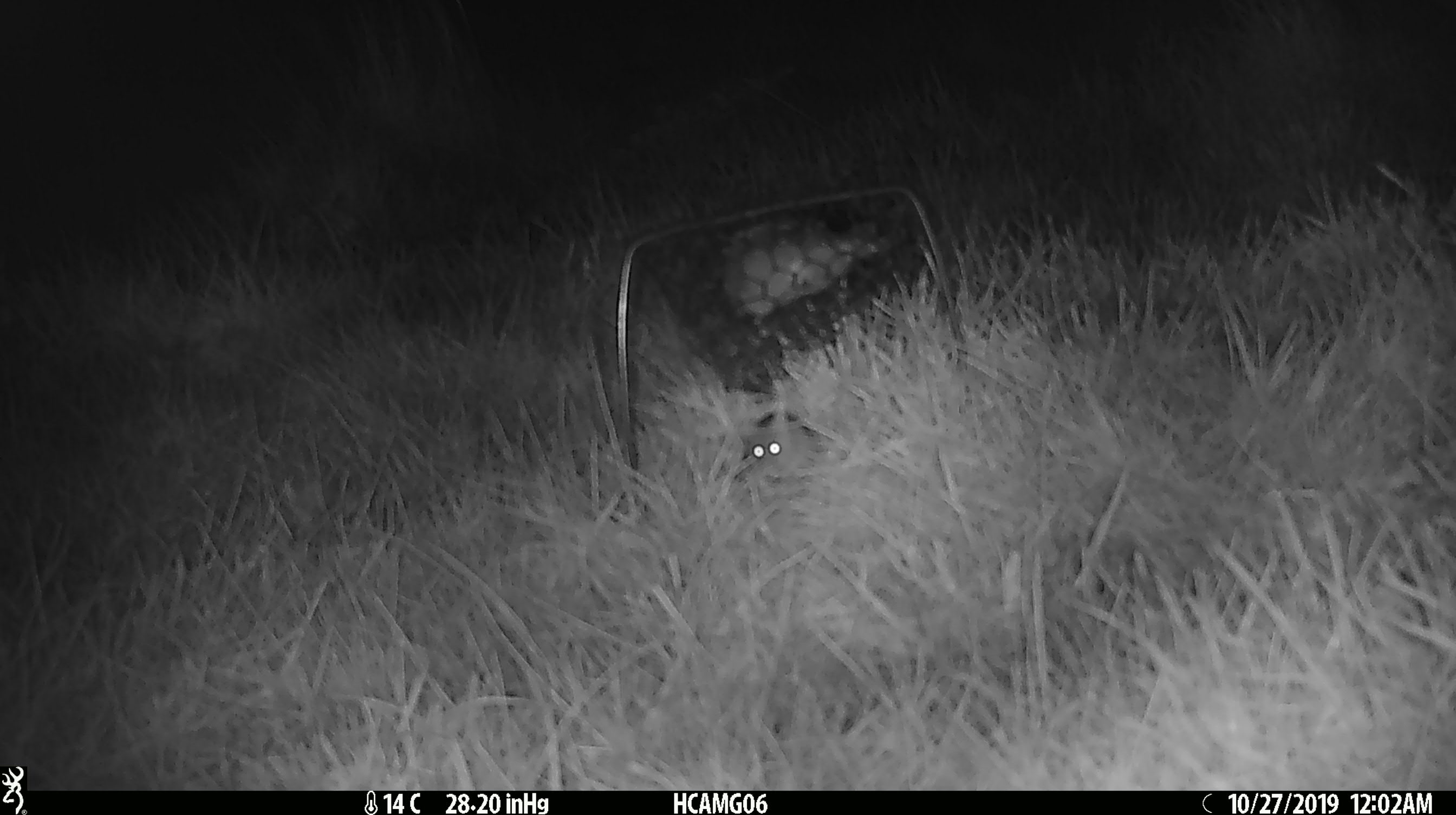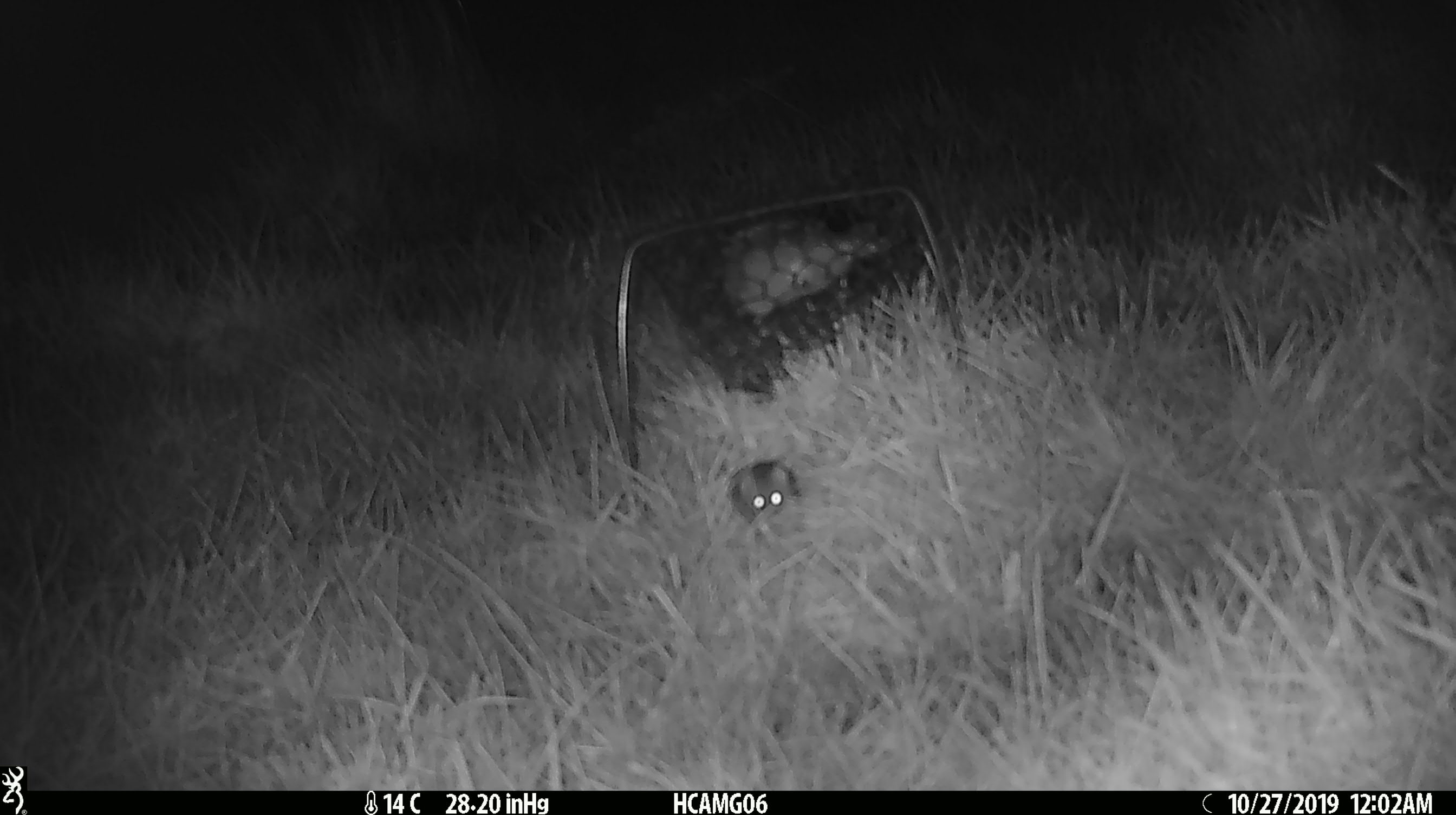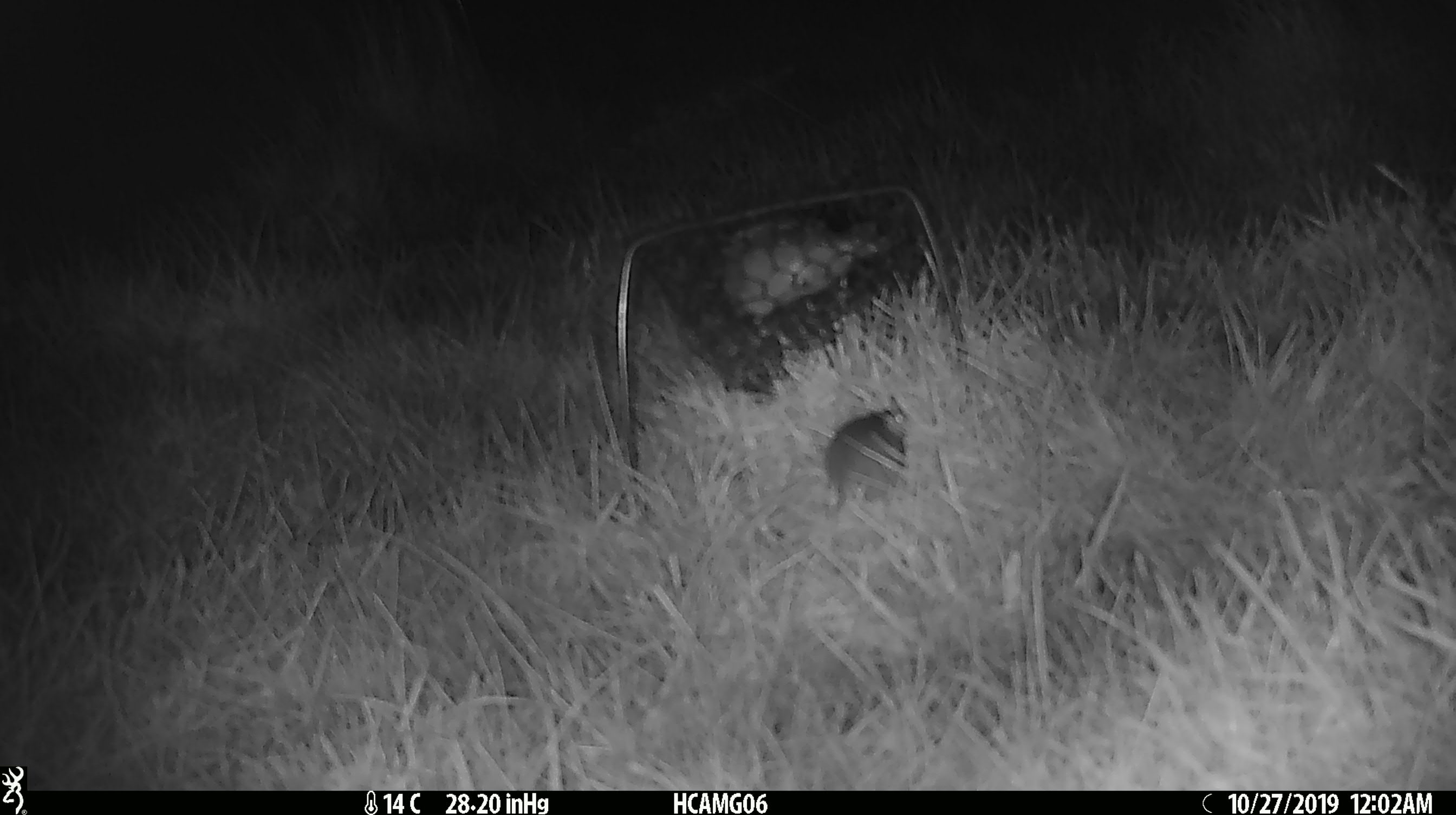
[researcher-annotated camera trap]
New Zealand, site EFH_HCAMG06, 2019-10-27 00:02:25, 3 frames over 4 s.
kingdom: Animalia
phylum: Chordata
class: Mammalia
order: Rodentia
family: Muridae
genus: Mus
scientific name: Mus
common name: mouse